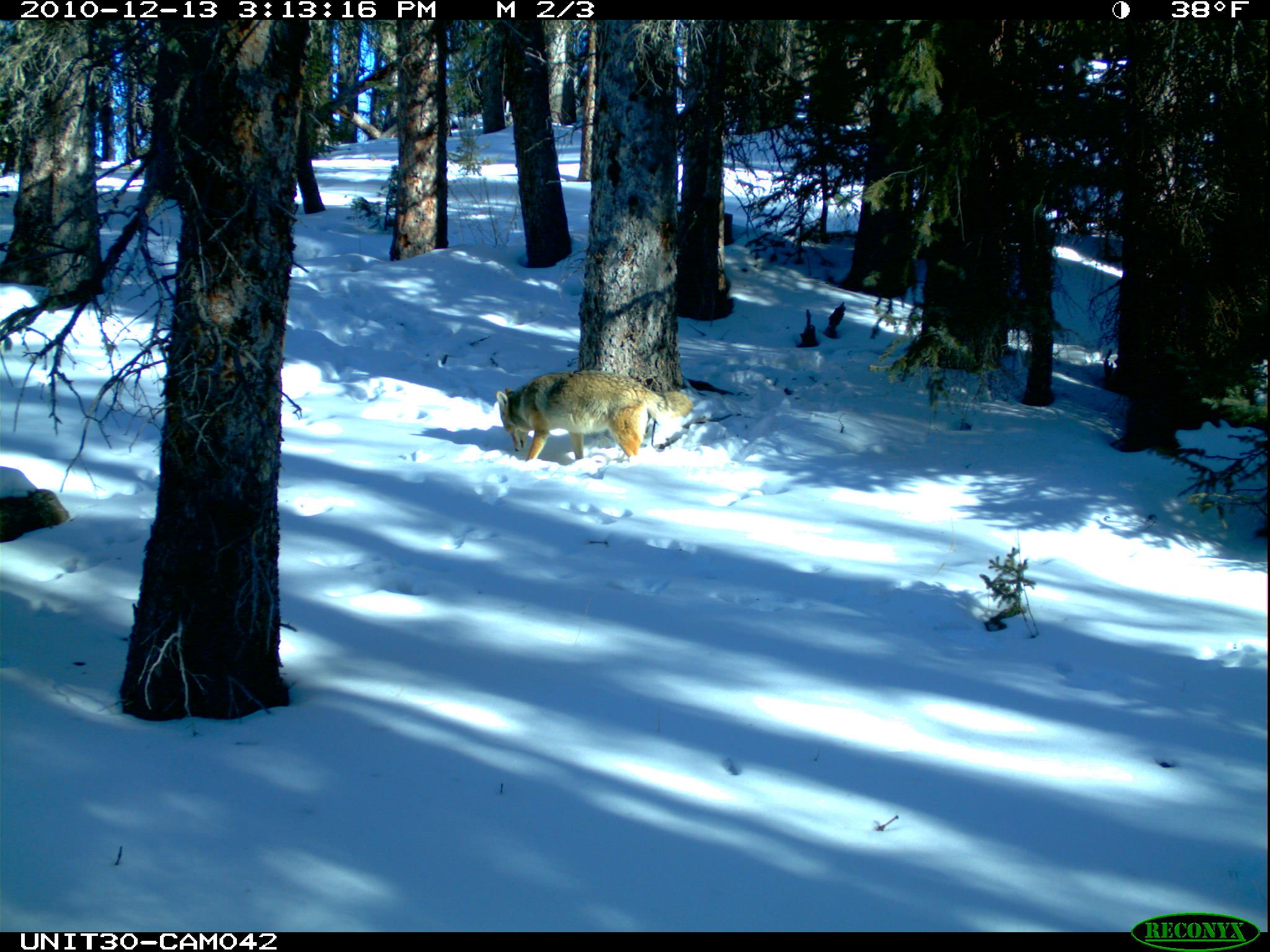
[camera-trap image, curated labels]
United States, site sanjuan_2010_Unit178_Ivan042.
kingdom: Animalia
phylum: Chordata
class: Mammalia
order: Carnivora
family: Canidae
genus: Canis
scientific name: Canis latrans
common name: coyote